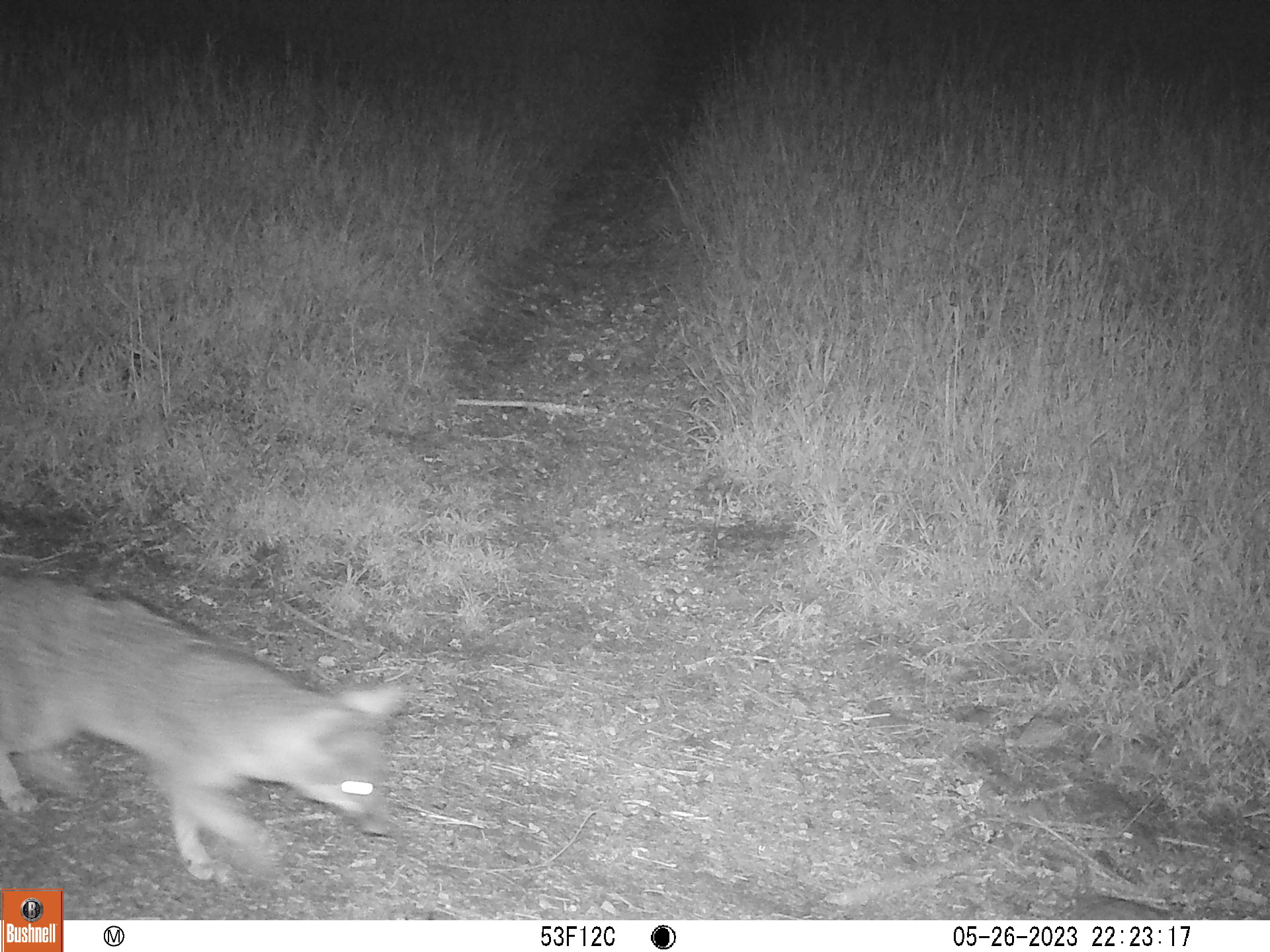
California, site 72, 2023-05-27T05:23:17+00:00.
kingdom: Animalia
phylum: Chordata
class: Mammalia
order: Carnivora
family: Canidae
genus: Urocyon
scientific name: Urocyon cinereoargenteus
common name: gray fox